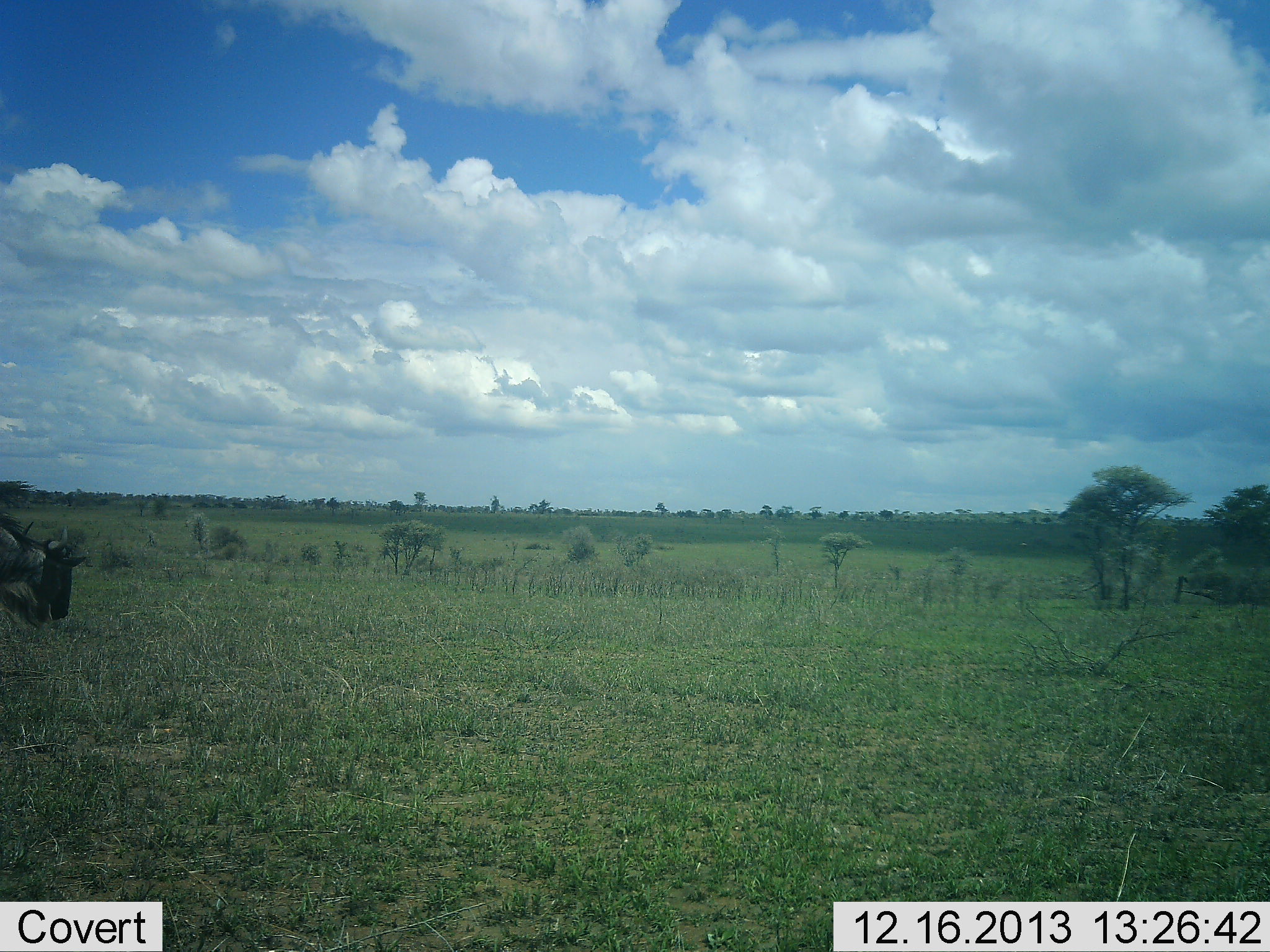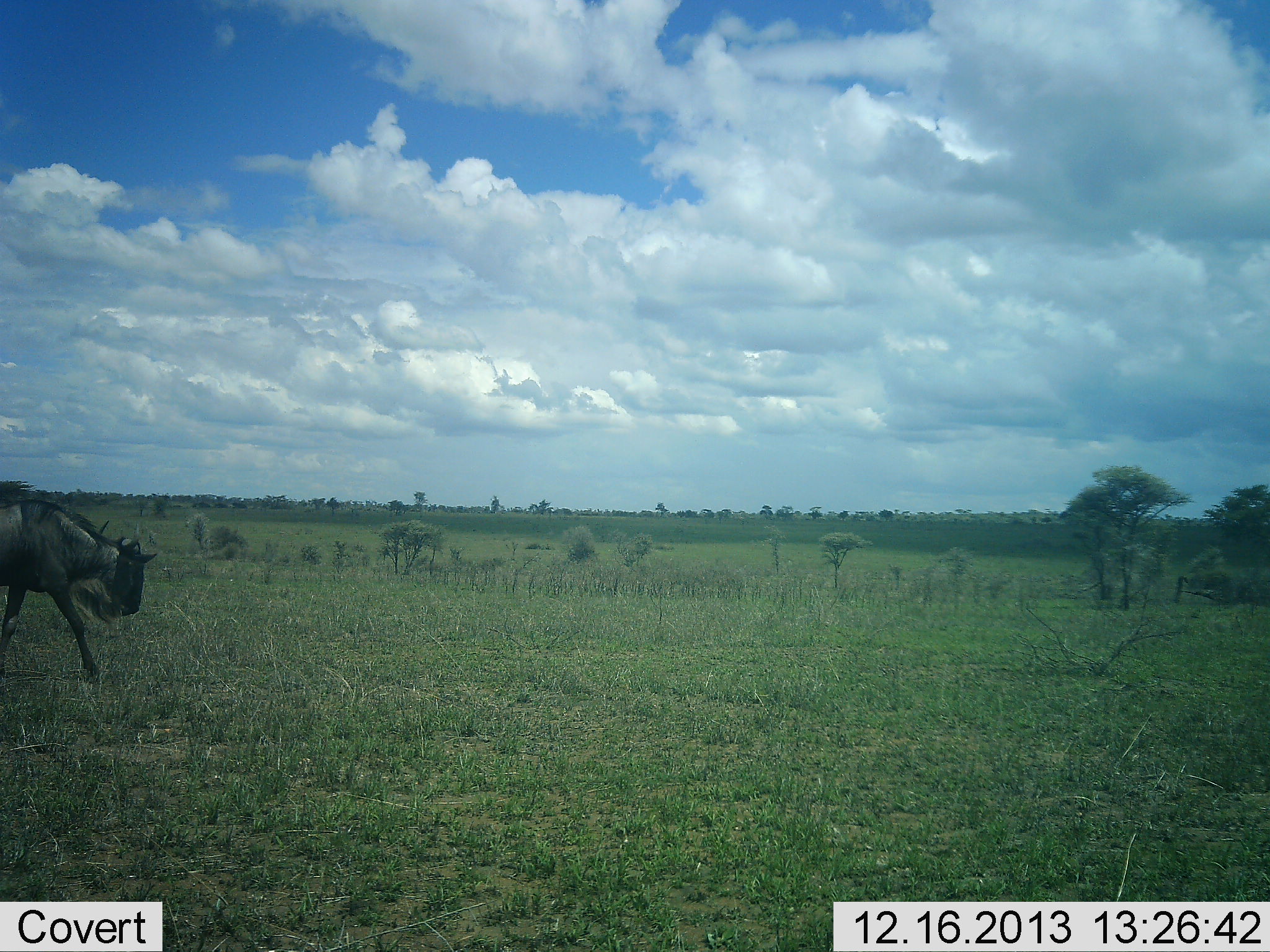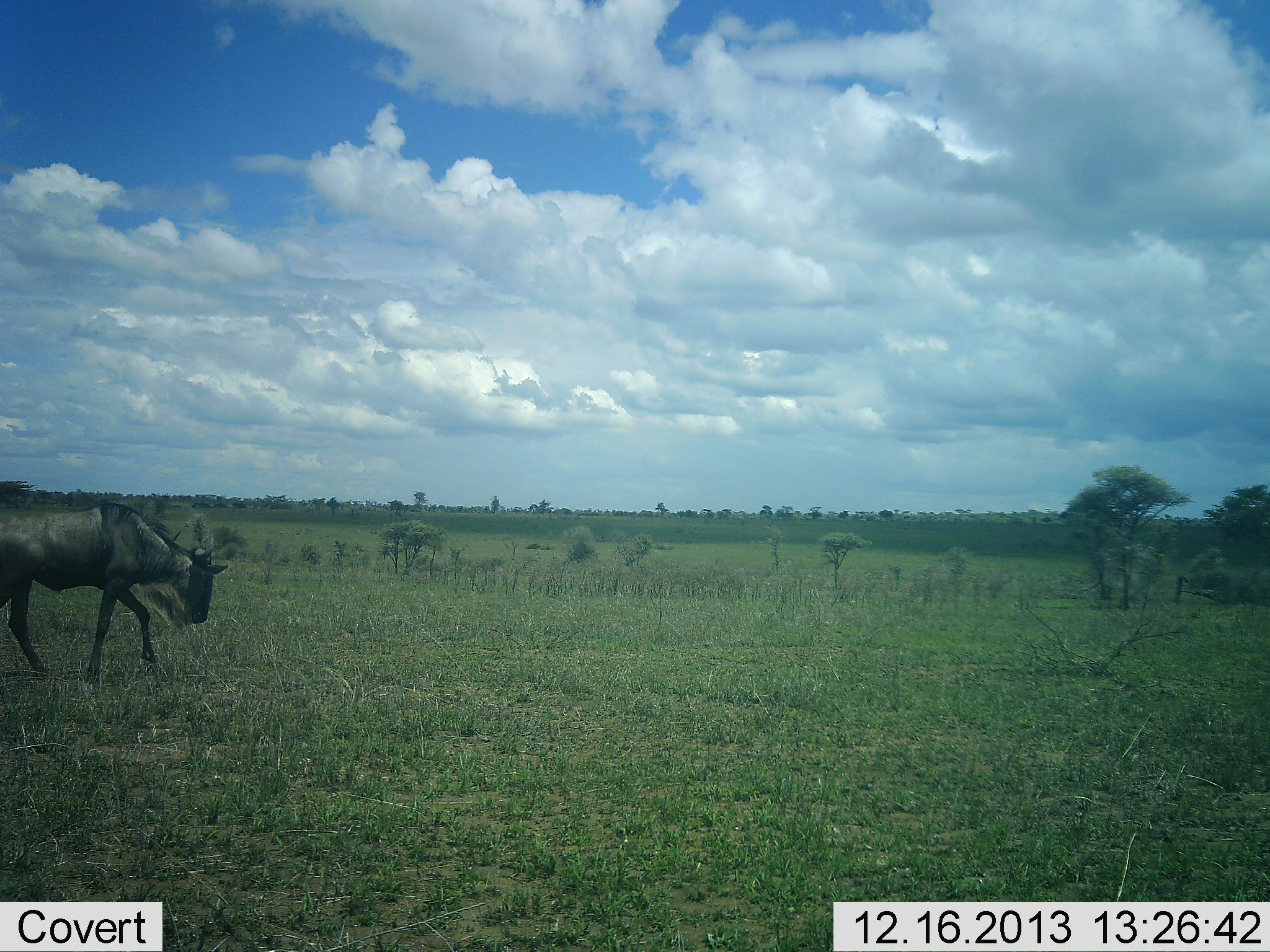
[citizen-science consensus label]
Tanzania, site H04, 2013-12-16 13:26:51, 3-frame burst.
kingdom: Animalia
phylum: Chordata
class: Mammalia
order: Artiodactyla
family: Bovidae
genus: Connochaetes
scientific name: Connochaetes taurinus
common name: blue wildebeest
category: wildebeest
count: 1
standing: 4%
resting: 0%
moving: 100%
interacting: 0%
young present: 0%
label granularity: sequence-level